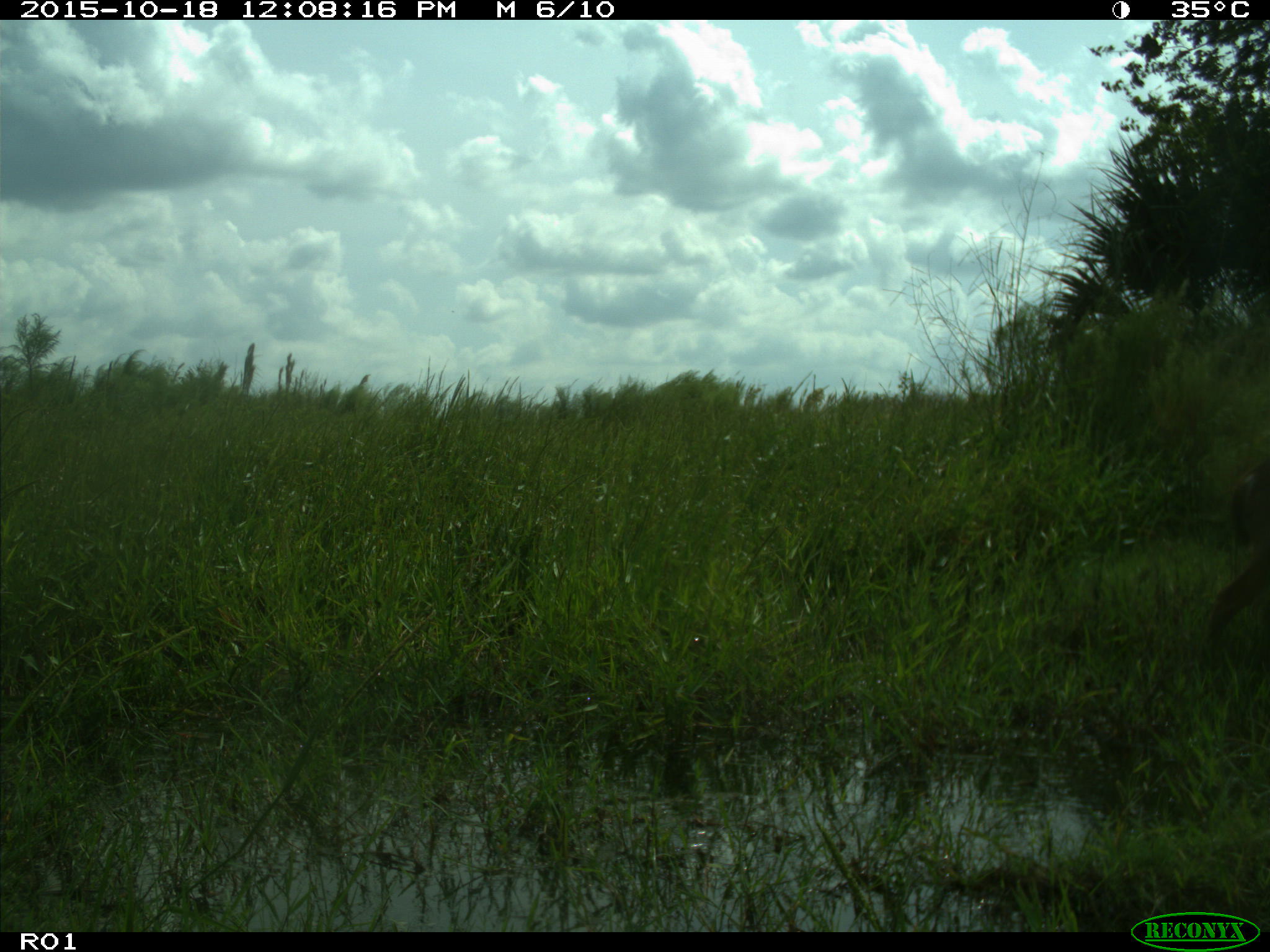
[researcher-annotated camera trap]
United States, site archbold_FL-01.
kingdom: Animalia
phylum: Chordata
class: Mammalia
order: Artiodactyla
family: Cervidae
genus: Odocoileus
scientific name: Odocoileus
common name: deer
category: unidentified deer